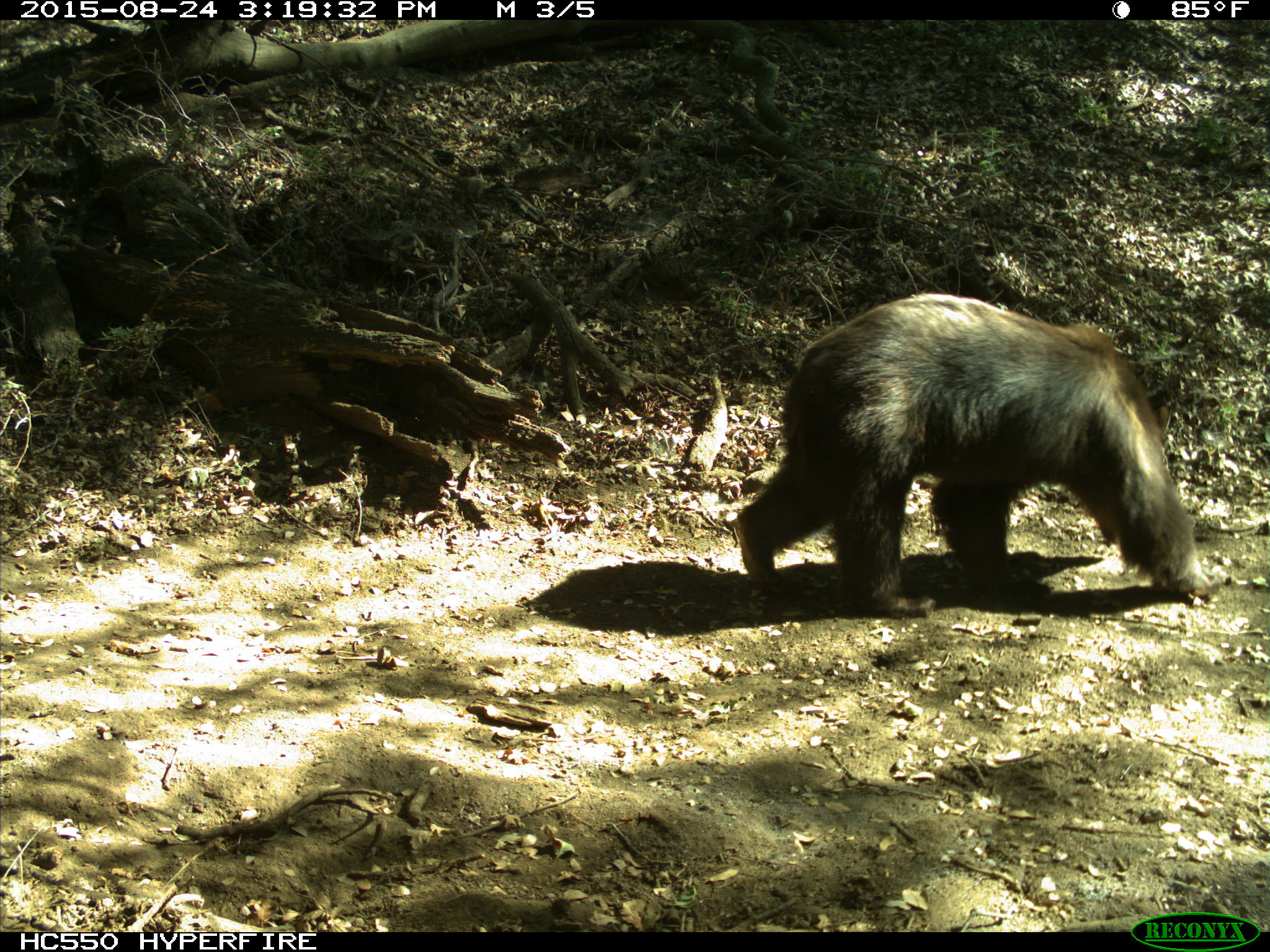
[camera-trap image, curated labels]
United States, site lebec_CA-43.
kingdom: Animalia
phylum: Chordata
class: Mammalia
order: Carnivora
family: Ursidae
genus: Ursus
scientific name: Ursus americanus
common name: american black bear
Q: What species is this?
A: Ursus americanus (american black bear).